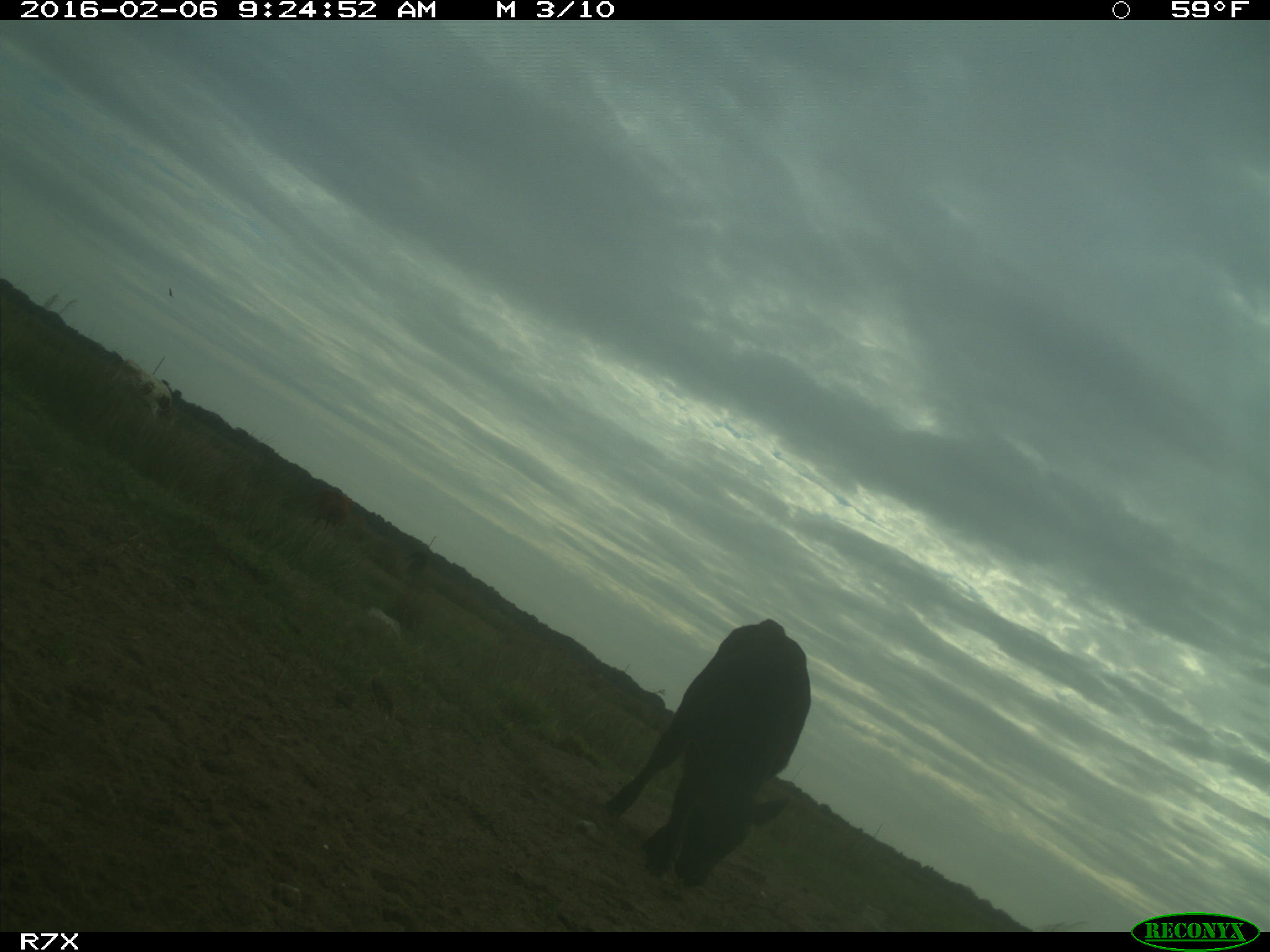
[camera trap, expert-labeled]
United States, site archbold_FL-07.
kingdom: Animalia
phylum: Chordata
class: Mammalia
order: Artiodactyla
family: Bovidae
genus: Bos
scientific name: Bos taurus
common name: domestic cow